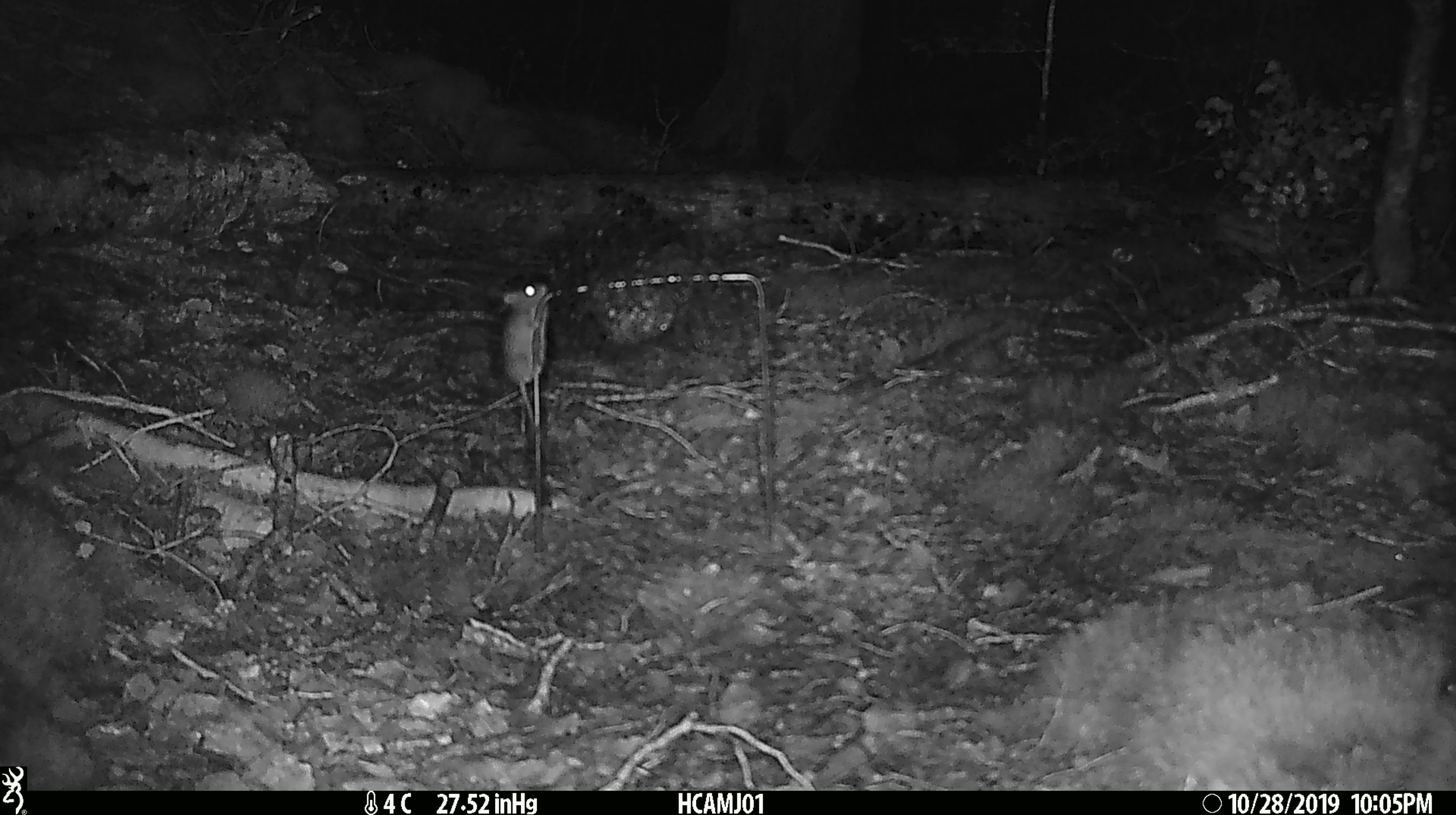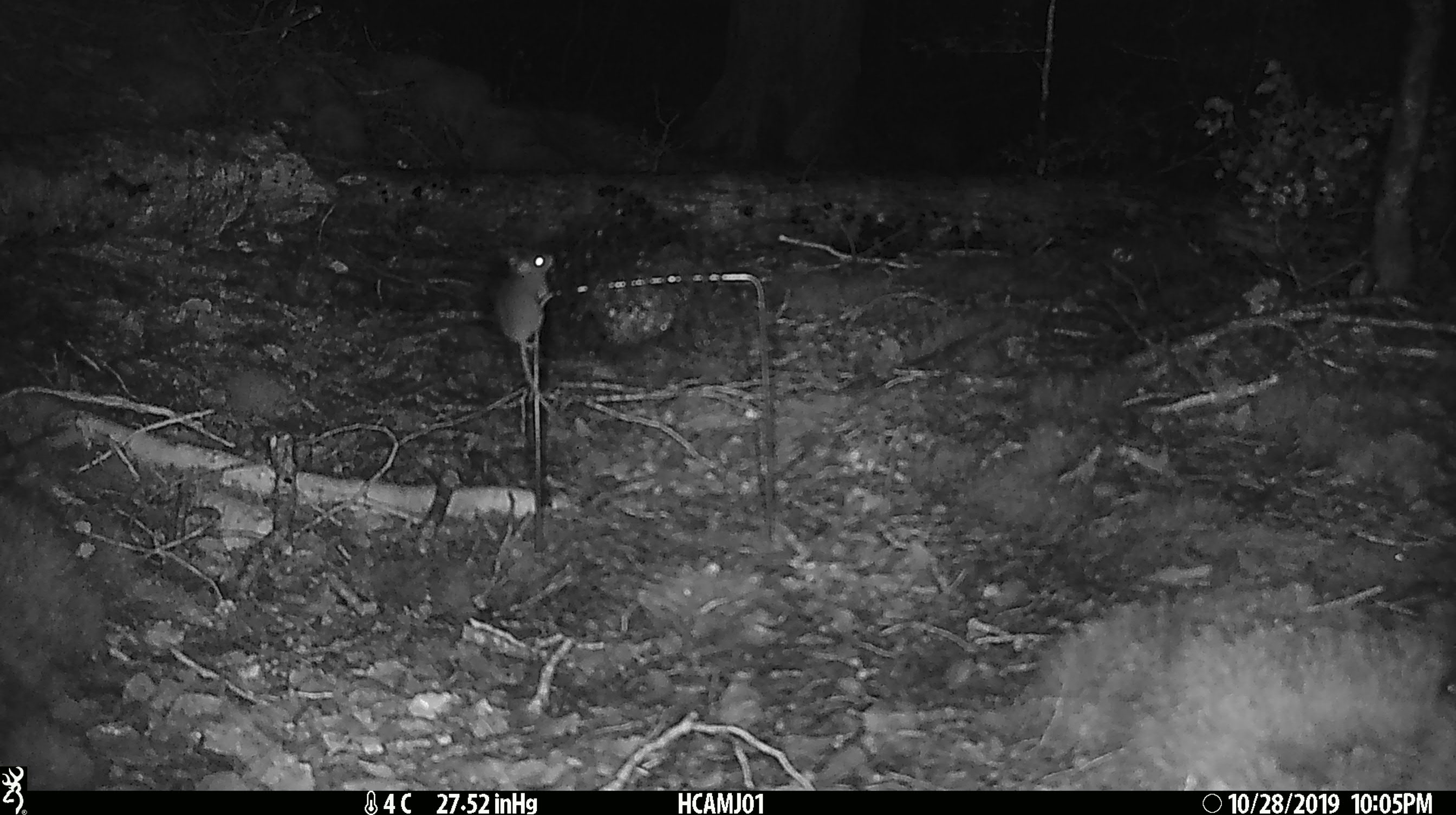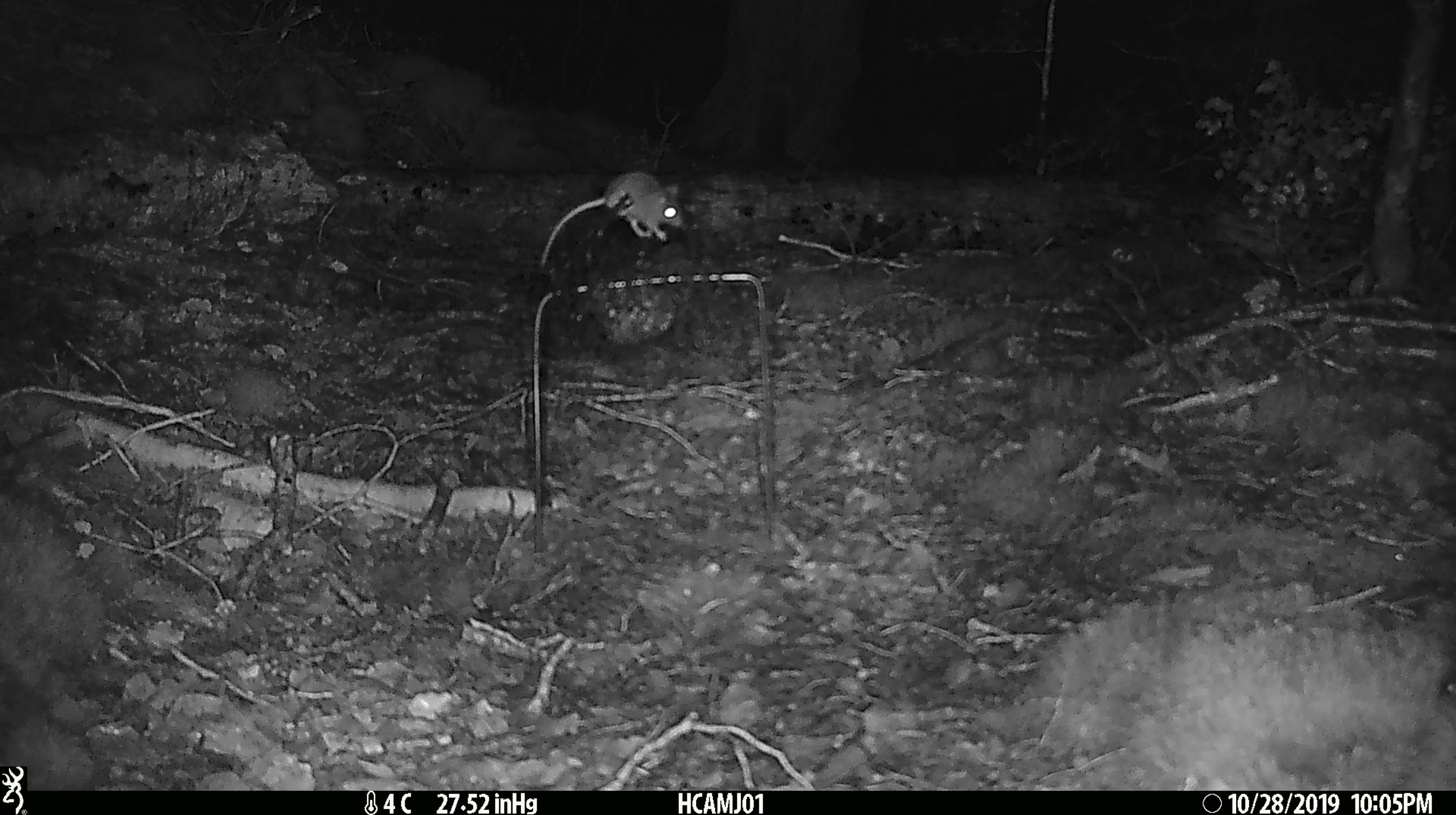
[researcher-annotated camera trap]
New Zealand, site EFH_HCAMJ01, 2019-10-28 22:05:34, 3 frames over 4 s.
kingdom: Animalia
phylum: Chordata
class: Mammalia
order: Rodentia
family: Muridae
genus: Mus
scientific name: Mus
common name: mouse